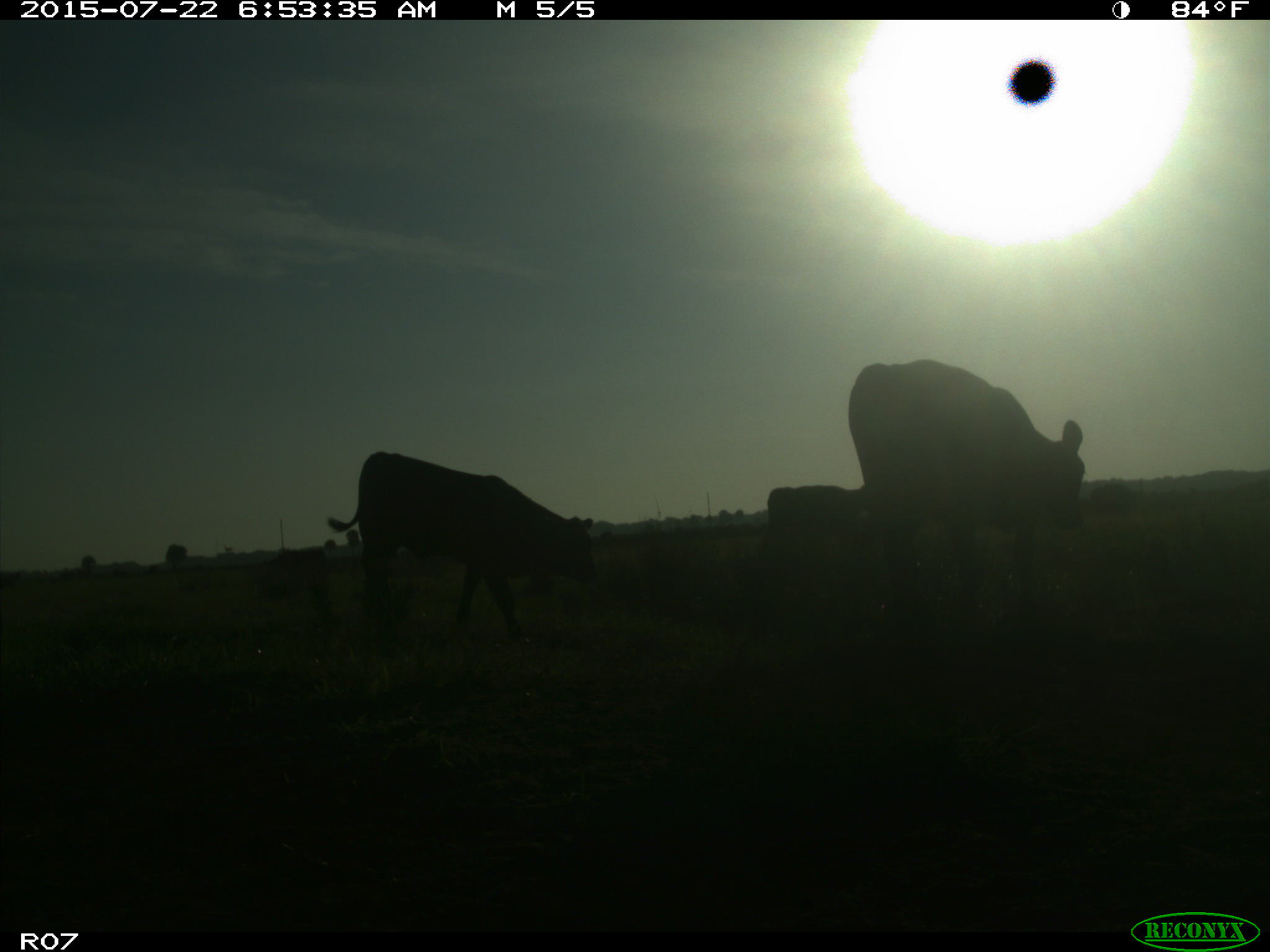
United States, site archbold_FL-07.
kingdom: Animalia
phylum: Chordata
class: Mammalia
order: Artiodactyla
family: Suidae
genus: Sus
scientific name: Sus scrofa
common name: wild boar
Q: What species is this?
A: Sus scrofa (wild boar).